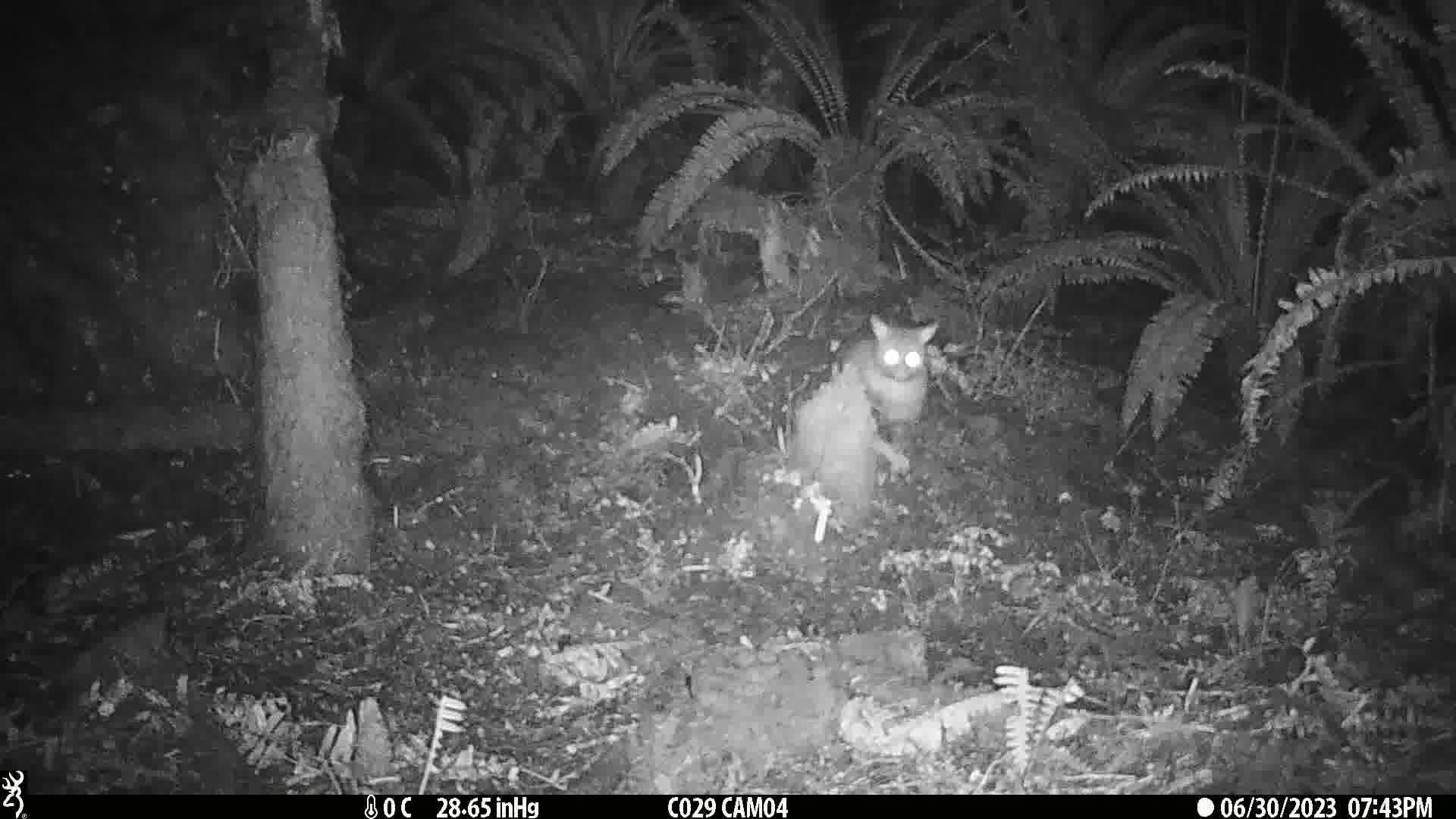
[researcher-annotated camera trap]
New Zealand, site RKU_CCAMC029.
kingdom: Animalia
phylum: Chordata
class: Mammalia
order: Diprotodontia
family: Phalangeridae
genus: Trichosurus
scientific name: Trichosurus vulpecula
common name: common brushtail possum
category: possum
Possum (common brushtail possum) (Trichosurus vulpecula).